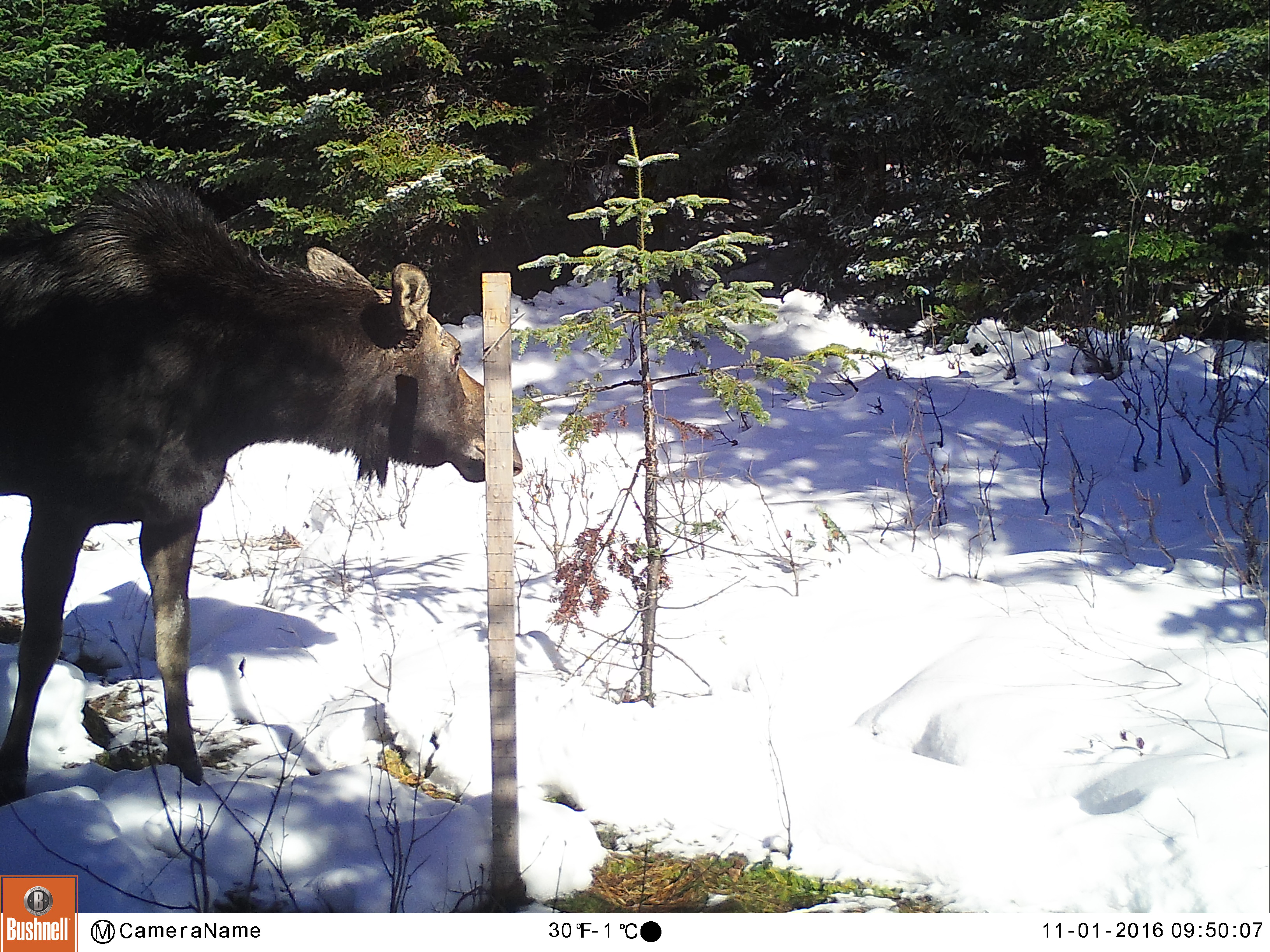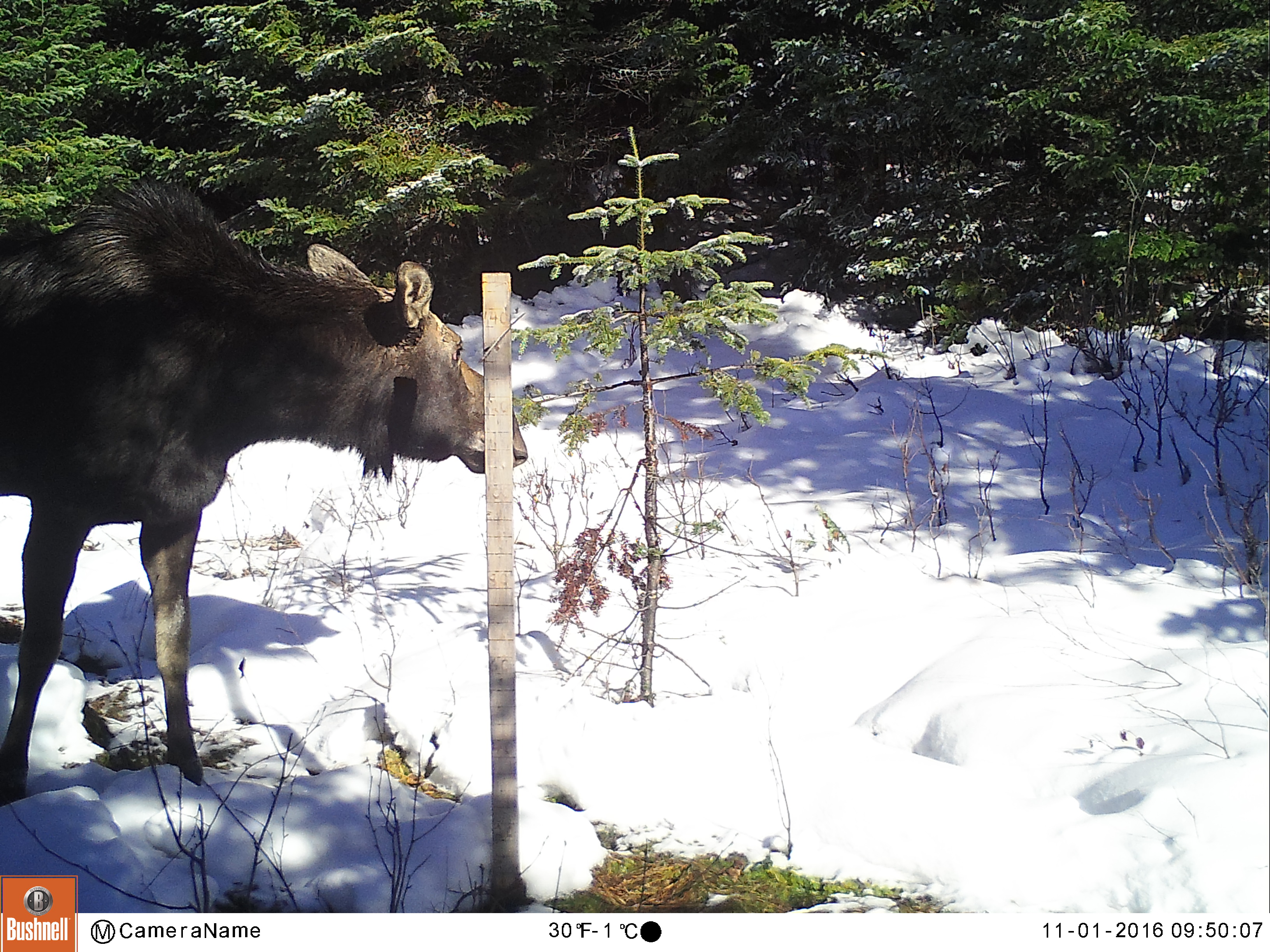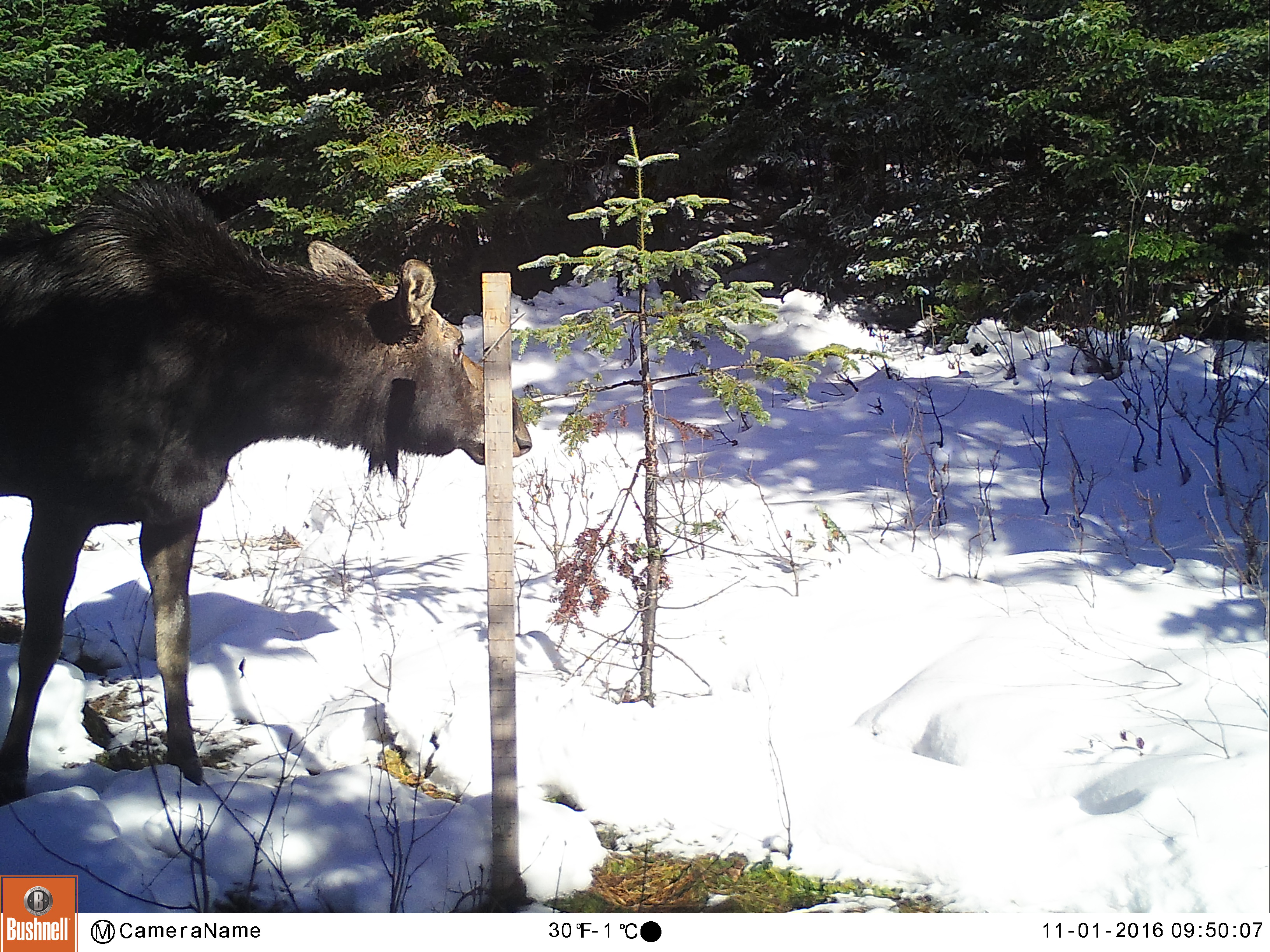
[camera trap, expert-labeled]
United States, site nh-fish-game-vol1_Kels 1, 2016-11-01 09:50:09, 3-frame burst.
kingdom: Animalia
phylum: Chordata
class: Mammalia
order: Artiodactyla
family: Cervidae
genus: Alces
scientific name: Alces alces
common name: moose